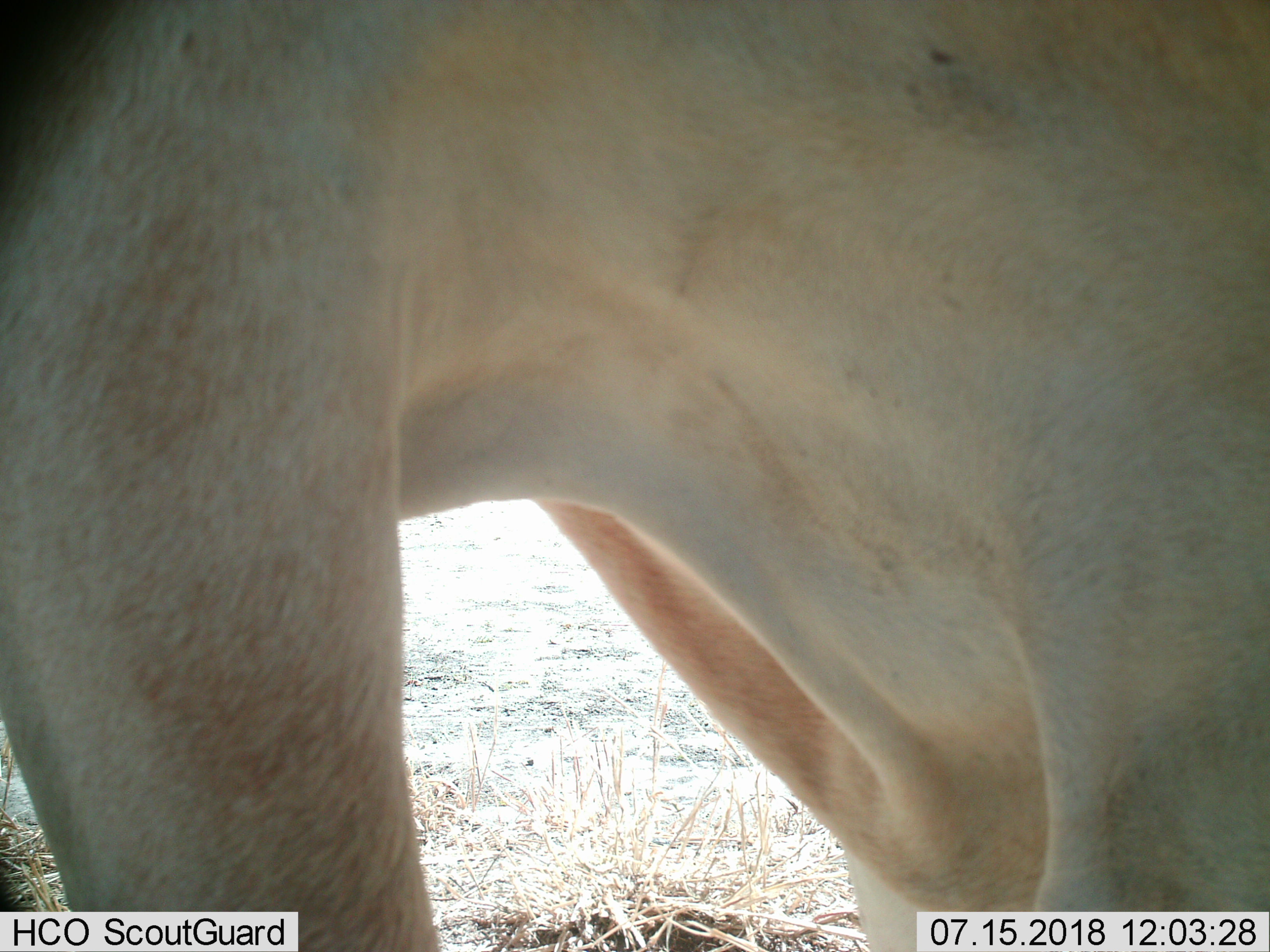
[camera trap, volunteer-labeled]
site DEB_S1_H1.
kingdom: Animalia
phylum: Chordata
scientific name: Vertebrata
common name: domestic animal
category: domesticanimal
Domesticanimal (domestic animal) (Vertebrata), count 1. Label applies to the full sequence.